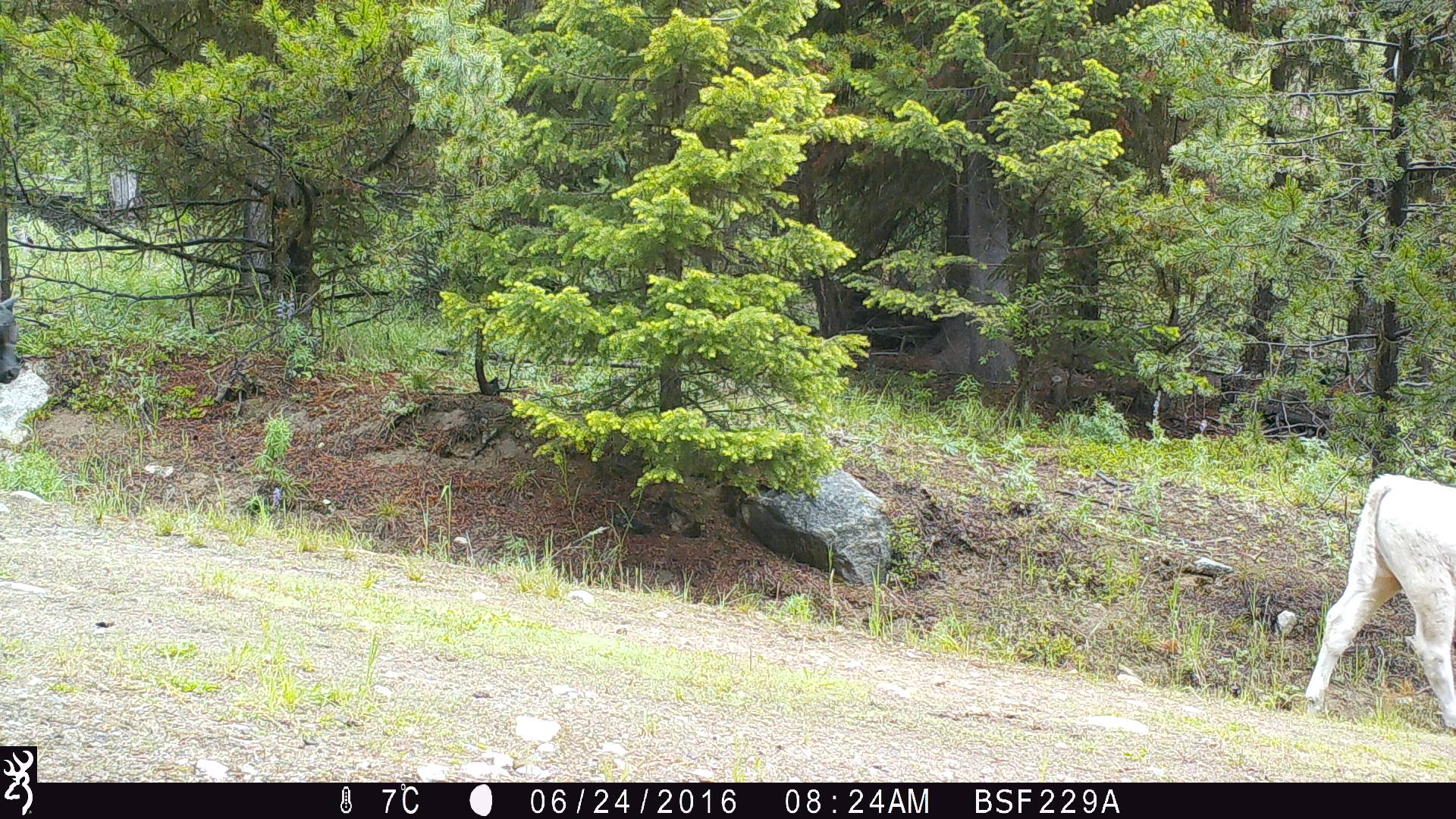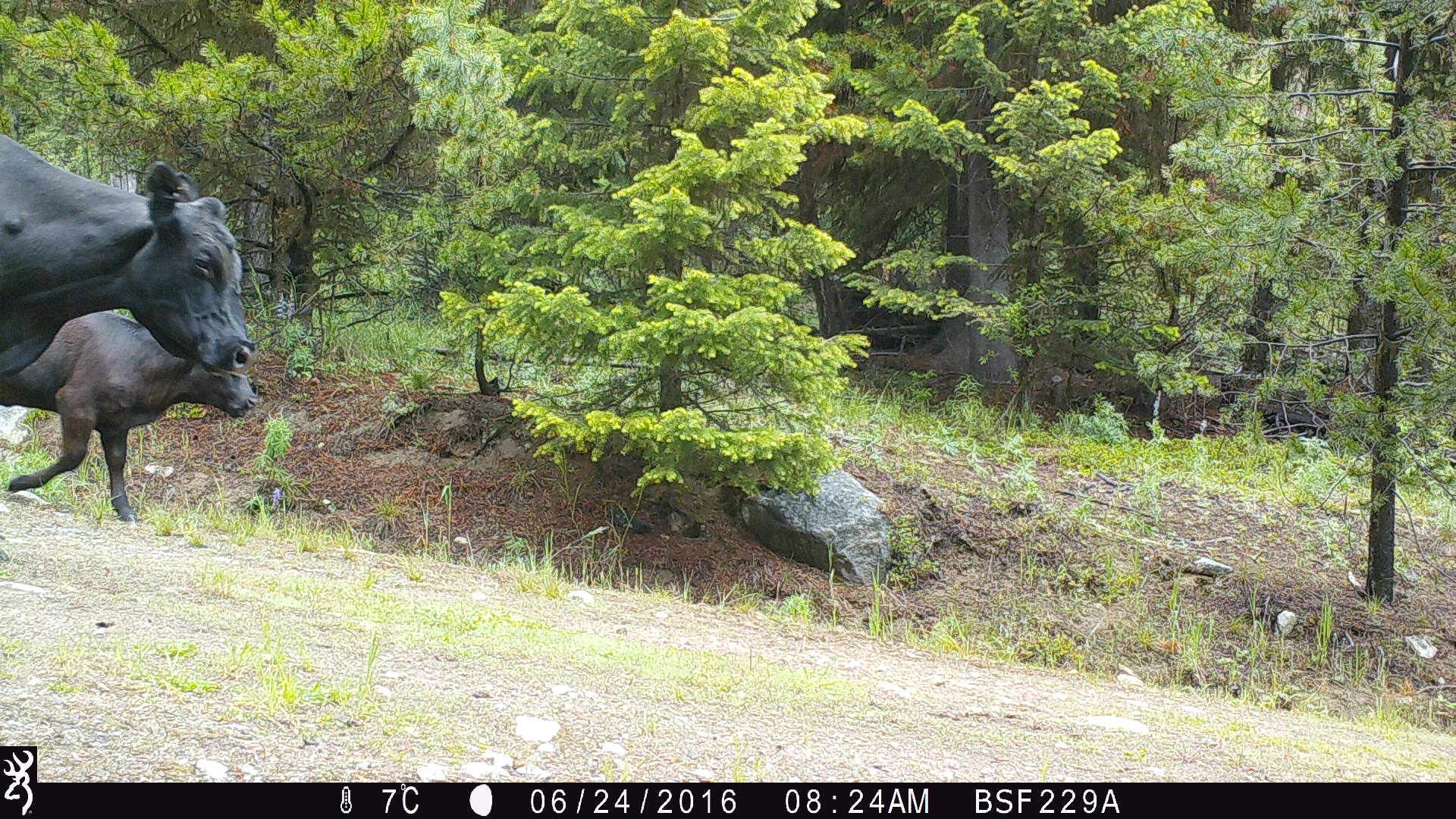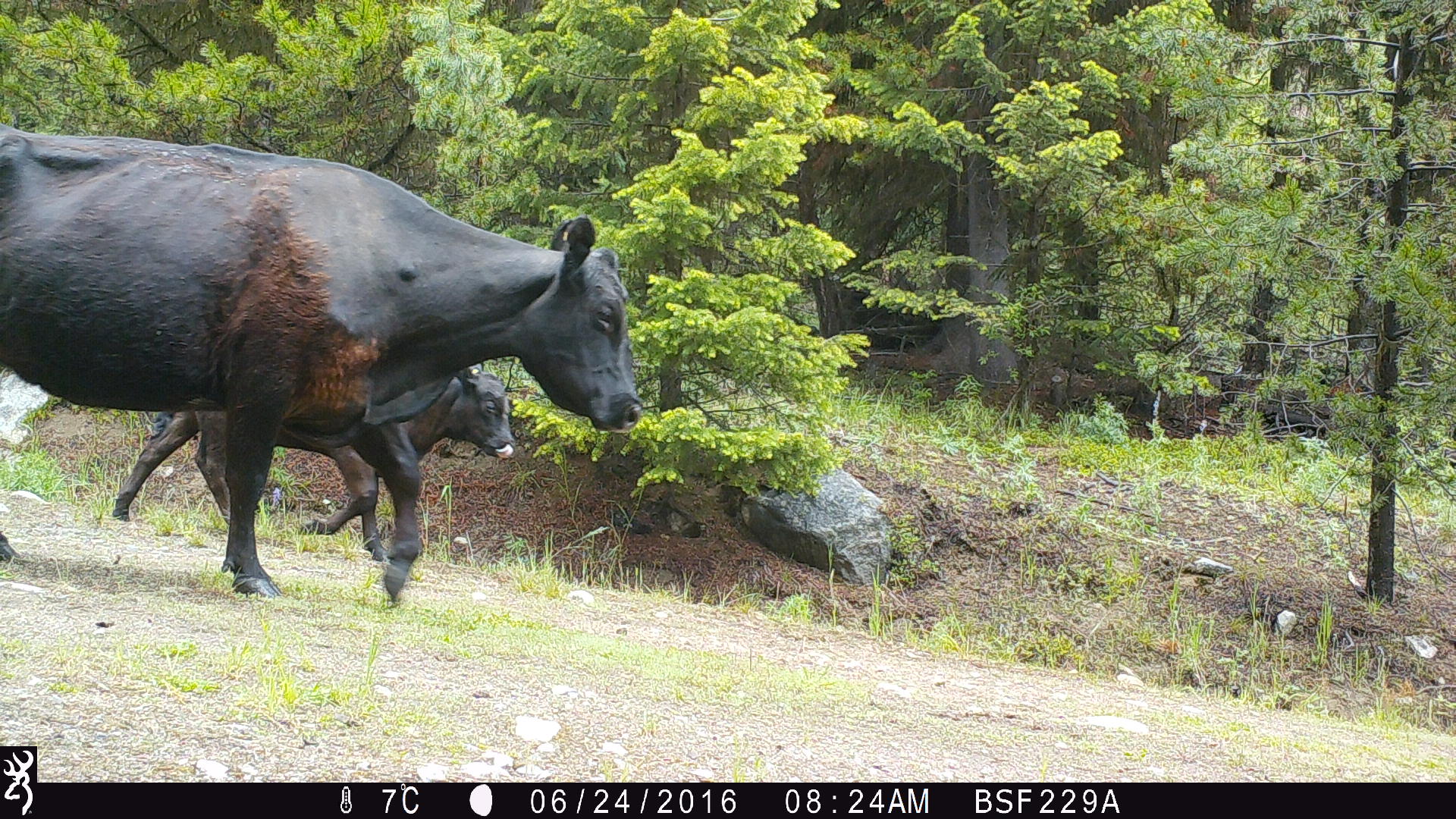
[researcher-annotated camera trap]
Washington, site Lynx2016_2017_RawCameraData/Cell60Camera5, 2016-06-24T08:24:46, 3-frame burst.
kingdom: Animalia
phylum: Chordata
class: Mammalia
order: Artiodactyla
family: Bovidae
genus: Bos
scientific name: Bos taurus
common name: domestic cattle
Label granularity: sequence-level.